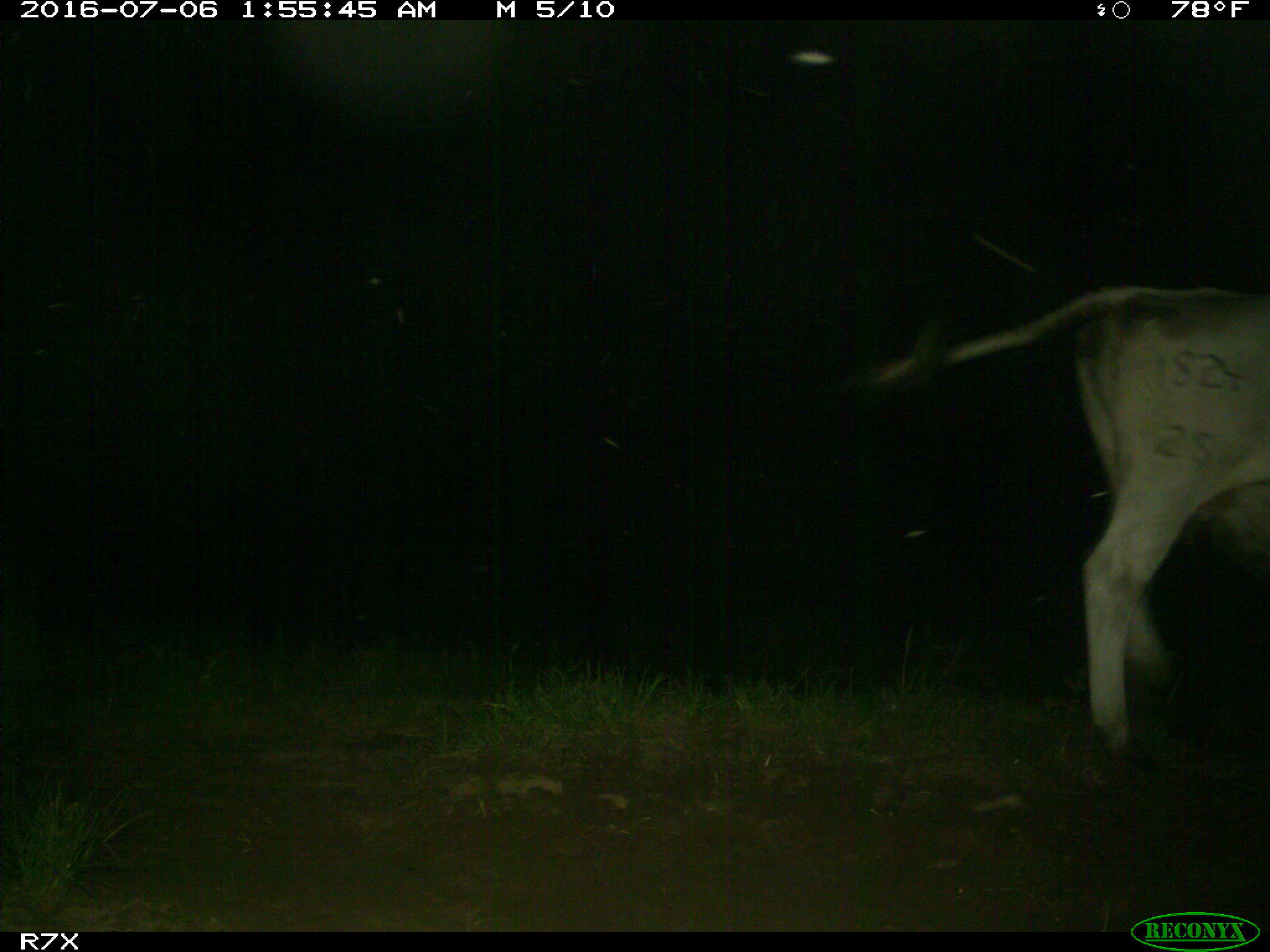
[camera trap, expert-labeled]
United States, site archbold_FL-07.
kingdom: Animalia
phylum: Chordata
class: Mammalia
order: Artiodactyla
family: Bovidae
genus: Bos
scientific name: Bos taurus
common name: domestic cow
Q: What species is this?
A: Bos taurus (domestic cow).